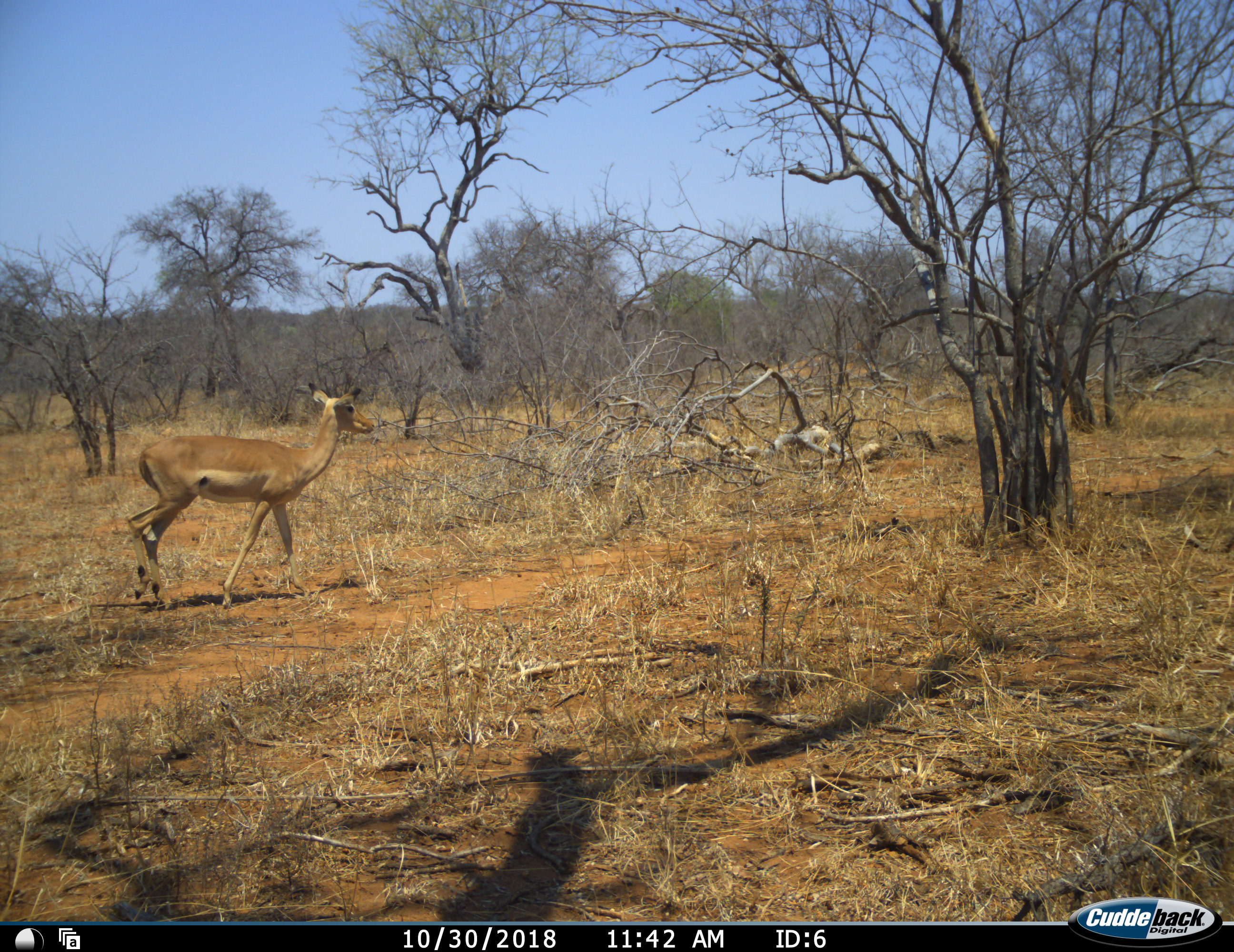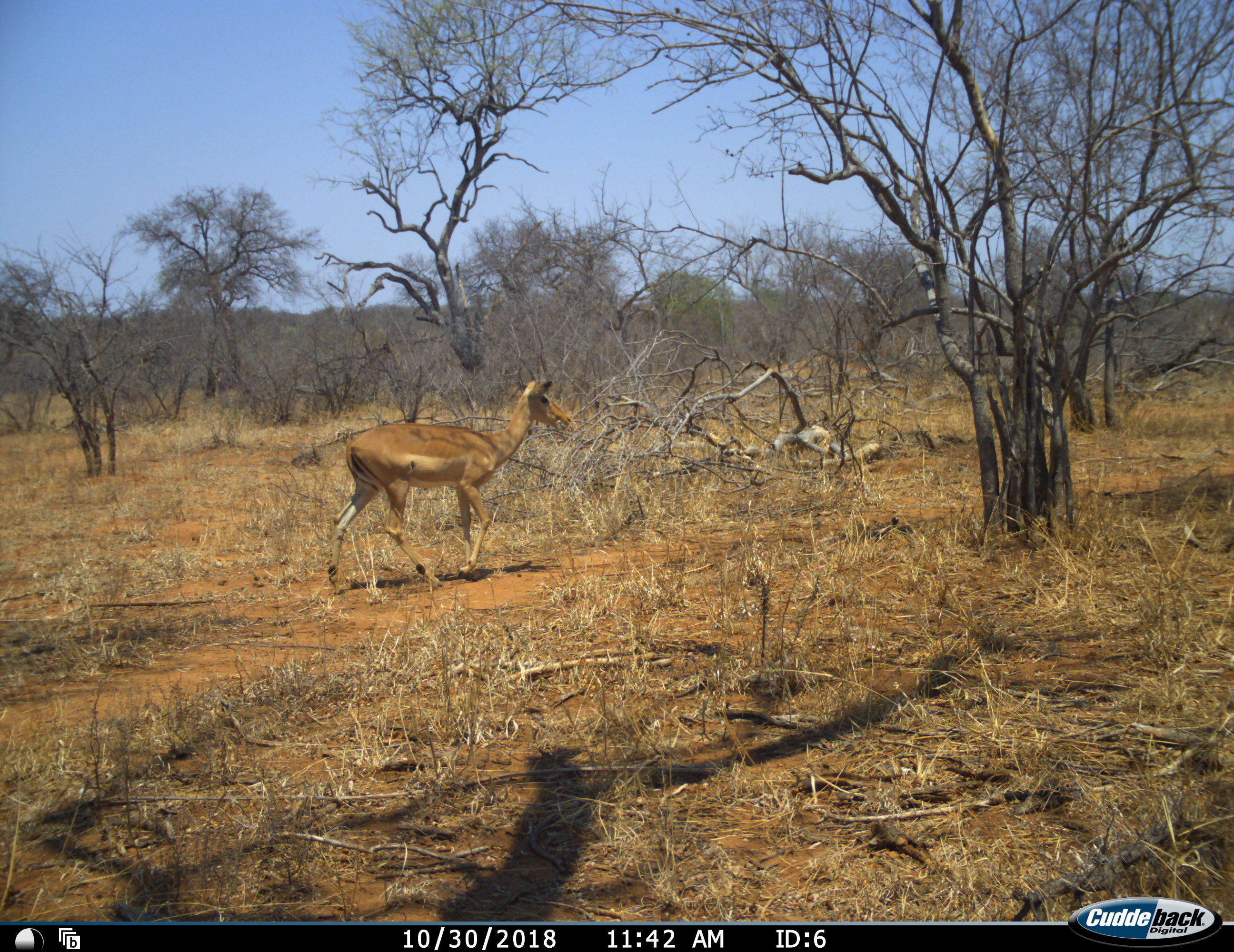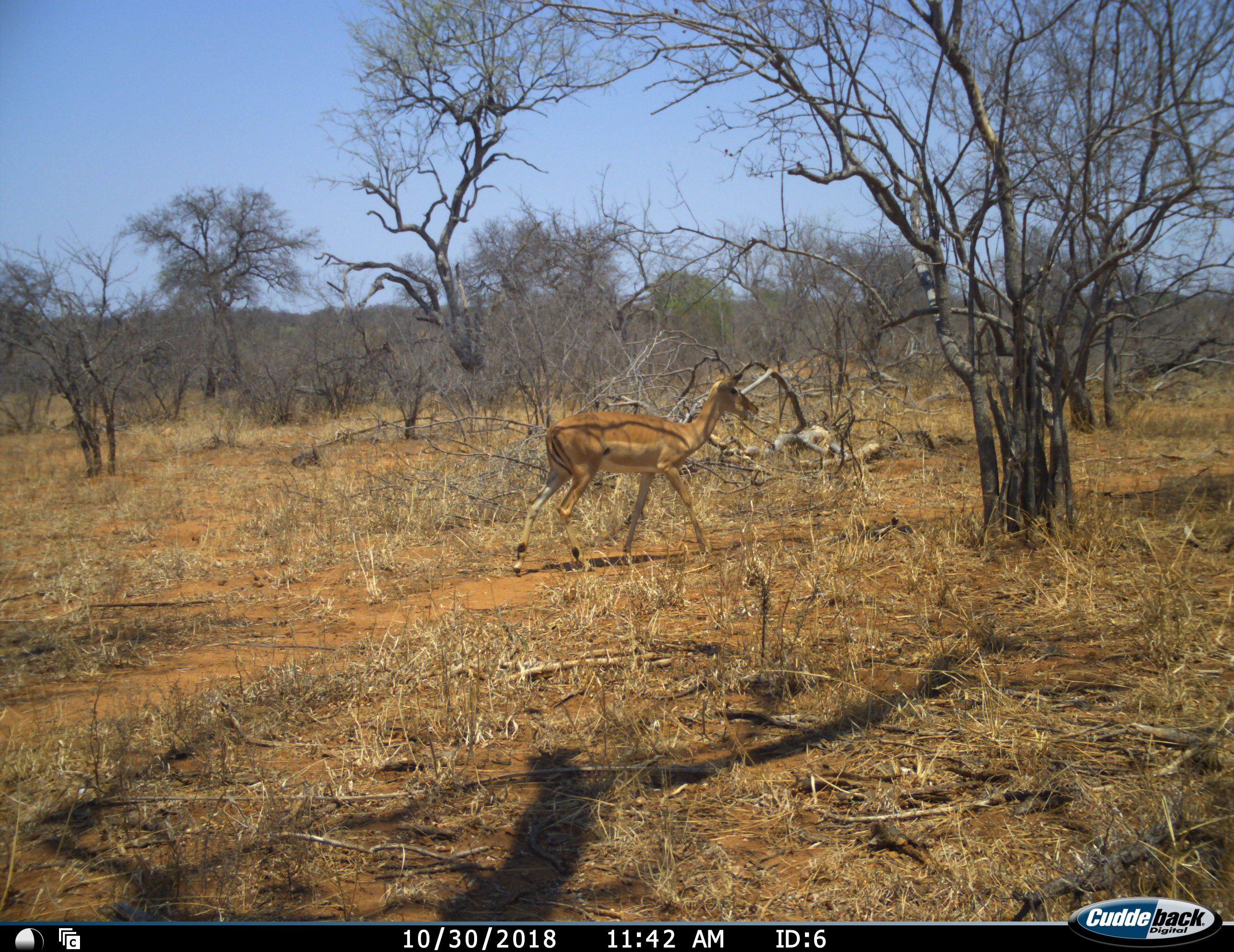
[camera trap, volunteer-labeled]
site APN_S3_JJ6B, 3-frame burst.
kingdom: Animalia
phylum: Chordata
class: Mammalia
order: Artiodactyla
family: Bovidae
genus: Aepyceros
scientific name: Aepyceros melampus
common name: impala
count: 1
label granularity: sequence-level